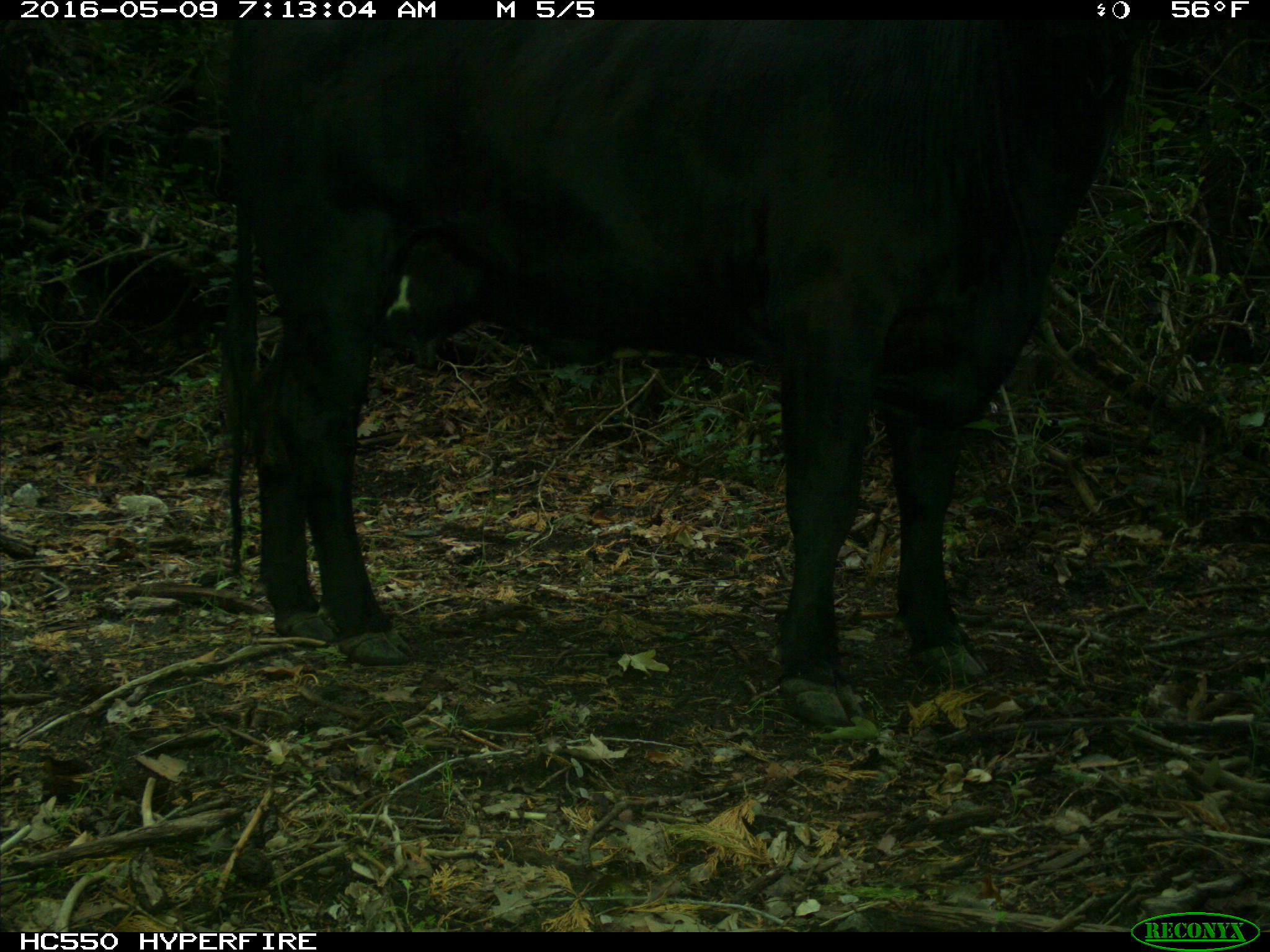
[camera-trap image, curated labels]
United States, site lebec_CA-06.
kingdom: Animalia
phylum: Chordata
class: Mammalia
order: Artiodactyla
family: Bovidae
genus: Bos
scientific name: Bos taurus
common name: domestic cow